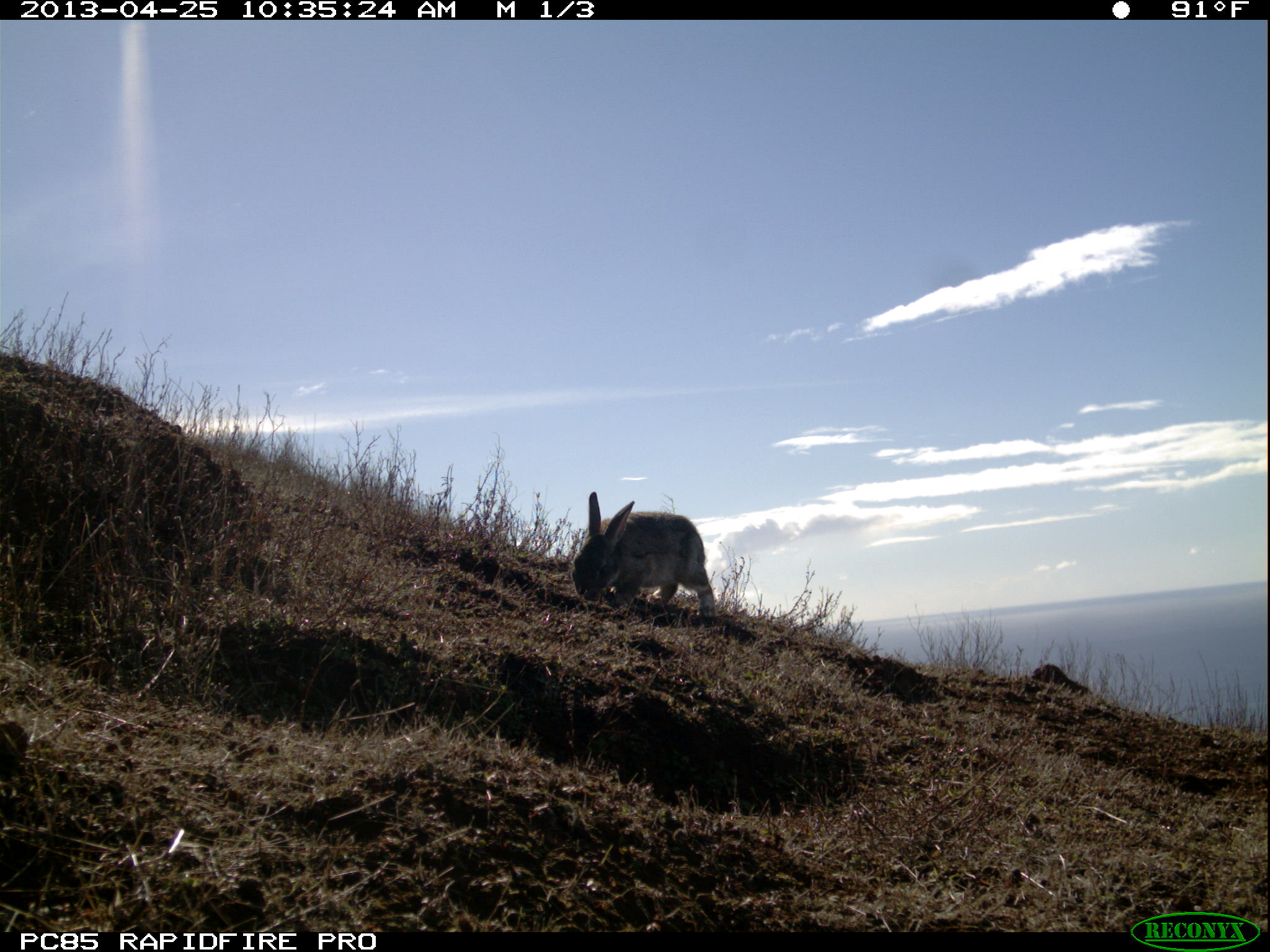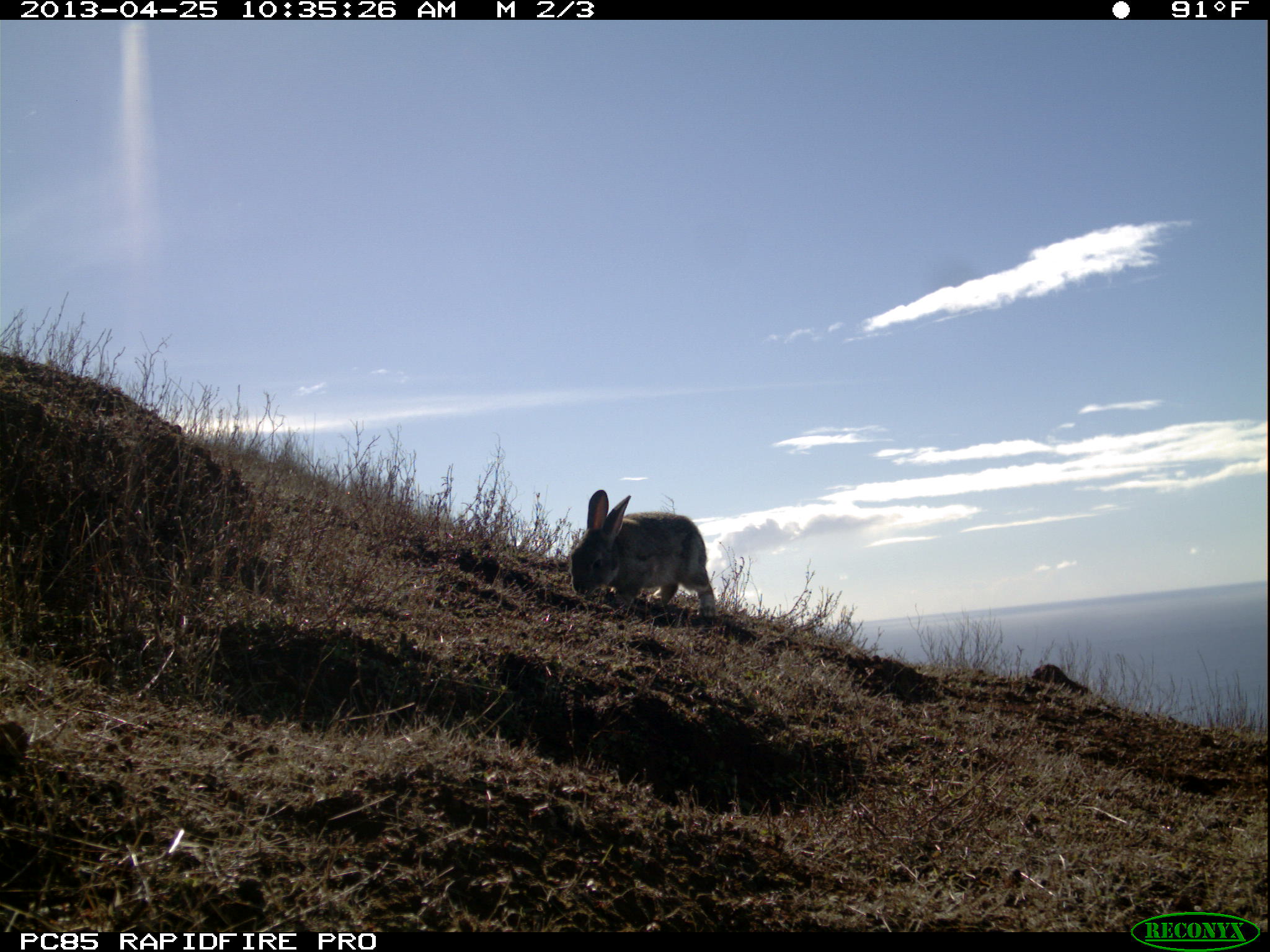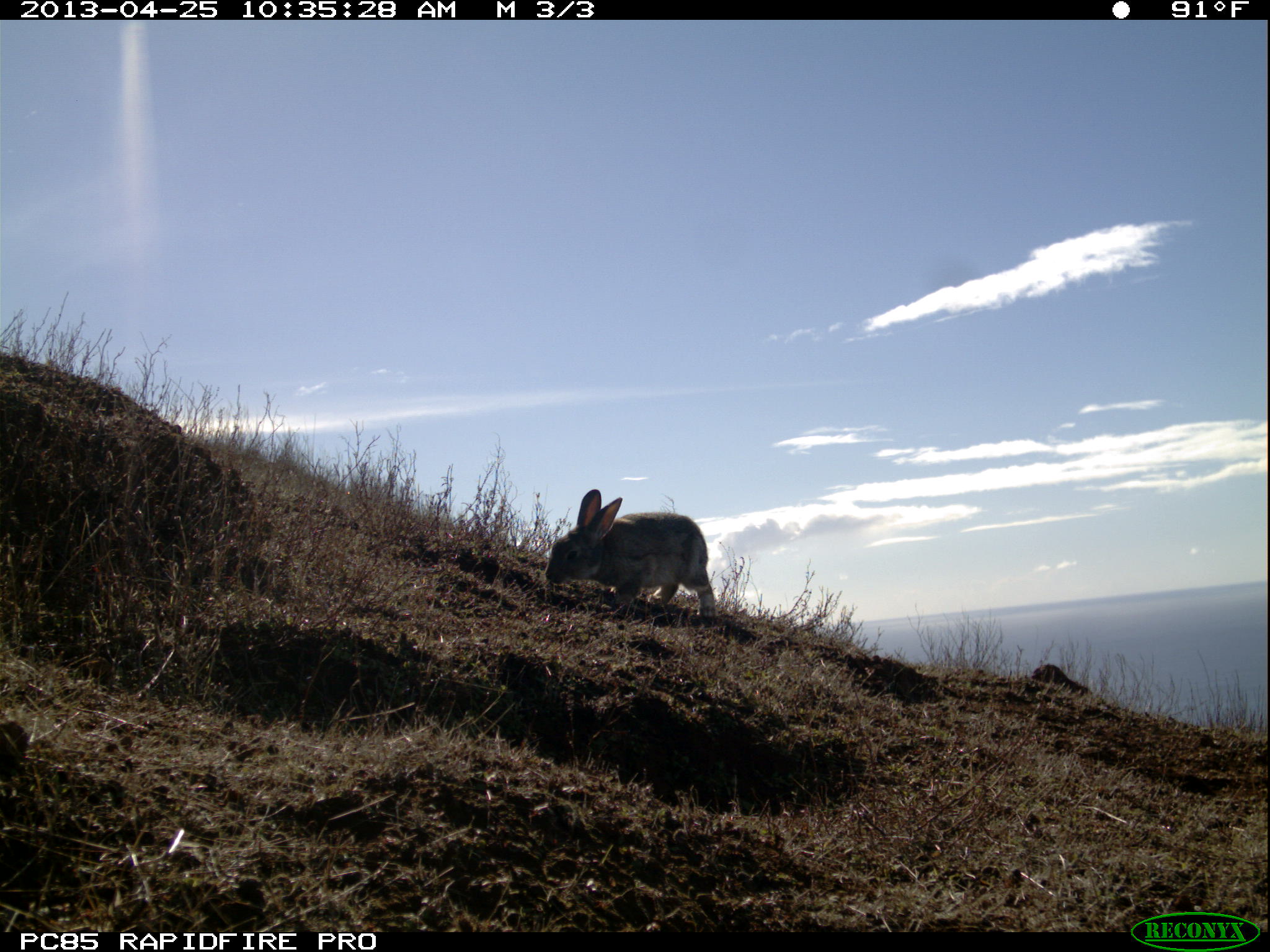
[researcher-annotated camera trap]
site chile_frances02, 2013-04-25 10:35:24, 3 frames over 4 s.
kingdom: Animalia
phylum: Chordata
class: Mammalia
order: Lagomorpha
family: Leporidae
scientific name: Leporidae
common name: rabbits and hares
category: rabbit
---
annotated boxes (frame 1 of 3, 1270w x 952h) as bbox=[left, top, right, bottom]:
rabbit: bbox=[569, 493, 714, 625]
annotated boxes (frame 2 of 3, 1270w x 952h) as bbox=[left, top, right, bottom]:
rabbit: bbox=[568, 490, 716, 623]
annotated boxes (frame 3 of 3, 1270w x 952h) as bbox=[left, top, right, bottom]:
rabbit: bbox=[543, 490, 716, 623]